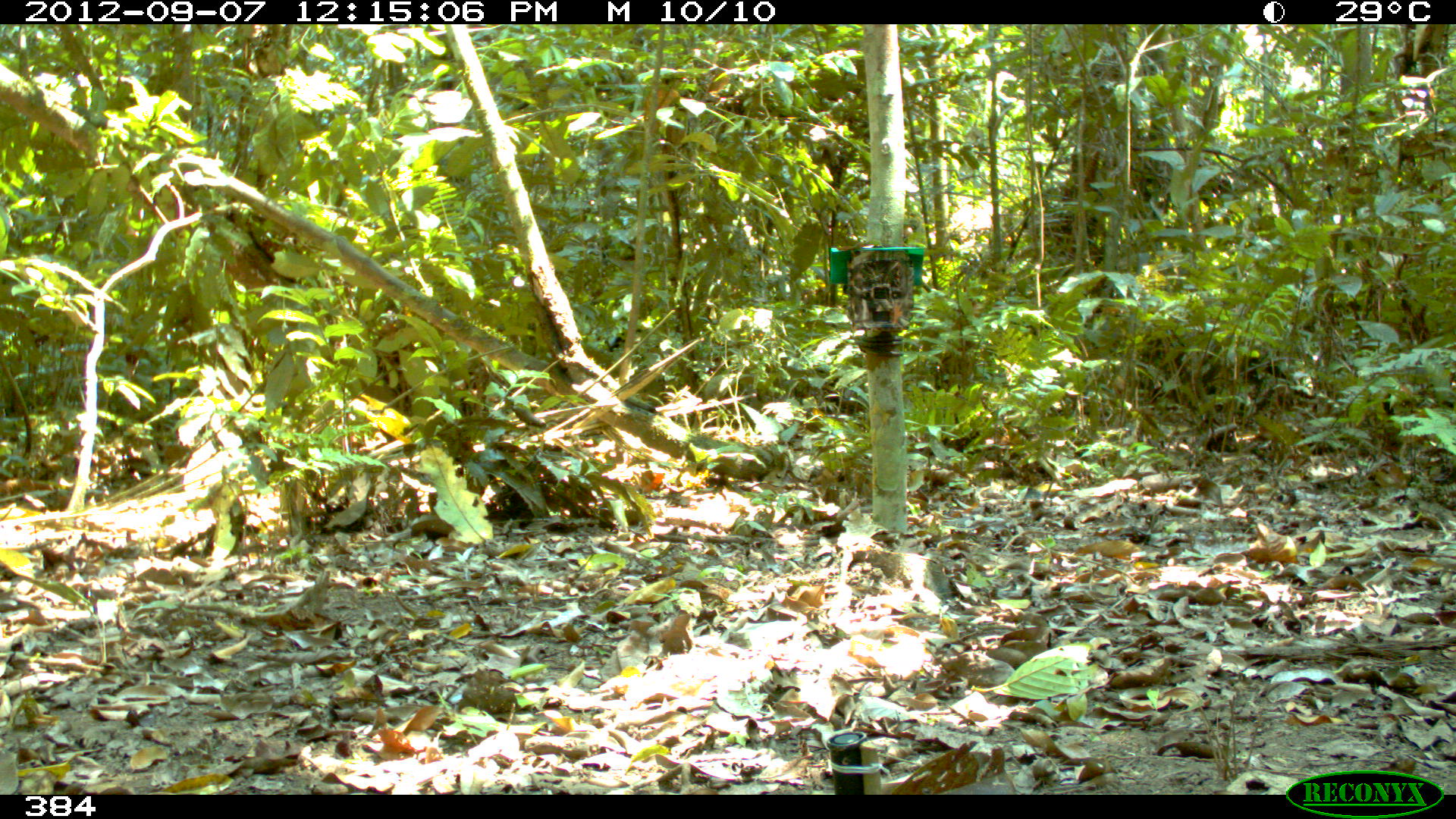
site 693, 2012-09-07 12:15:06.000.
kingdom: Animalia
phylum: Chordata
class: Aves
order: Gruiformes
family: Psophiidae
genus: Psophia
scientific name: Psophia leucoptera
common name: pale-winged trumpeter